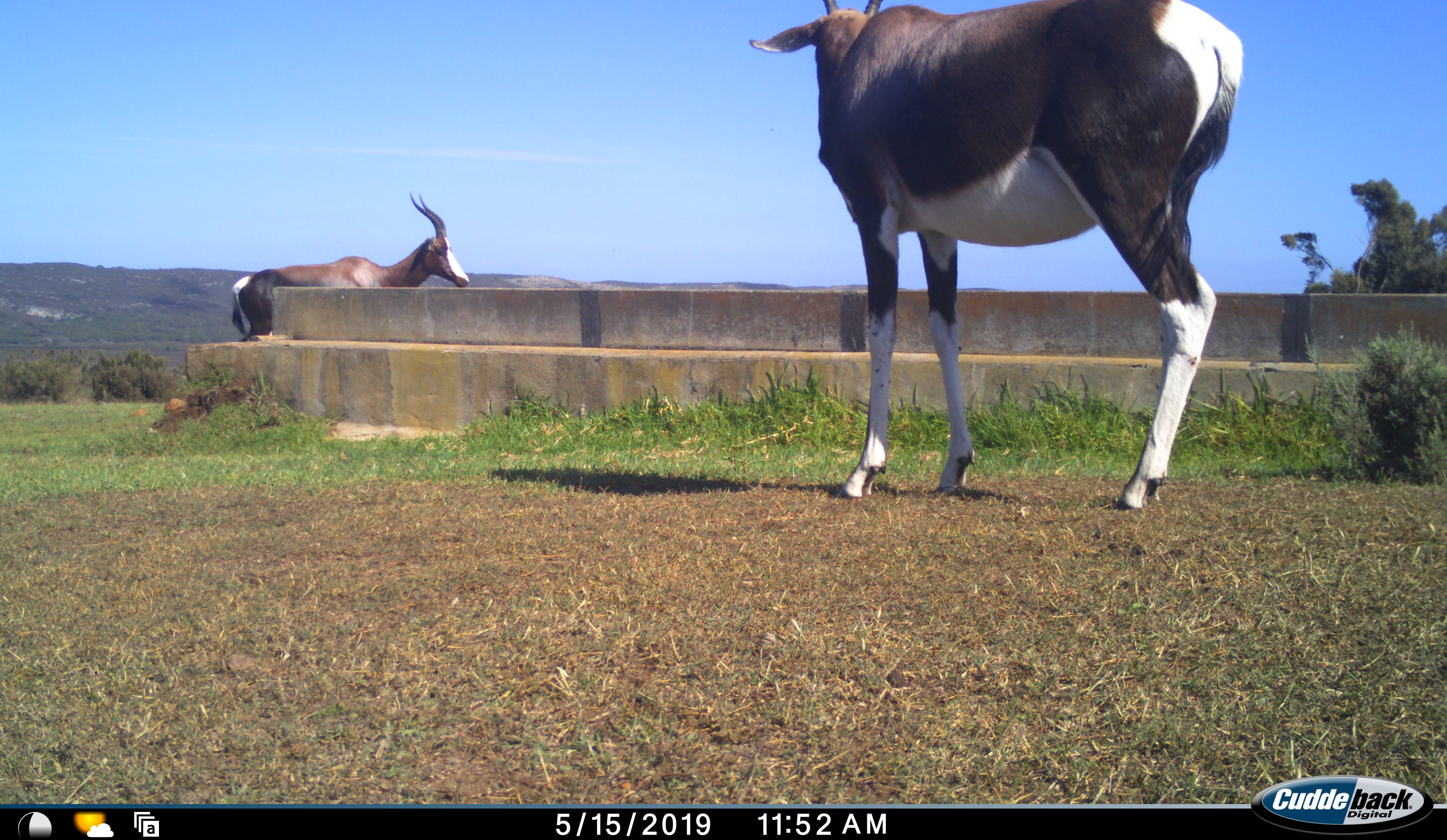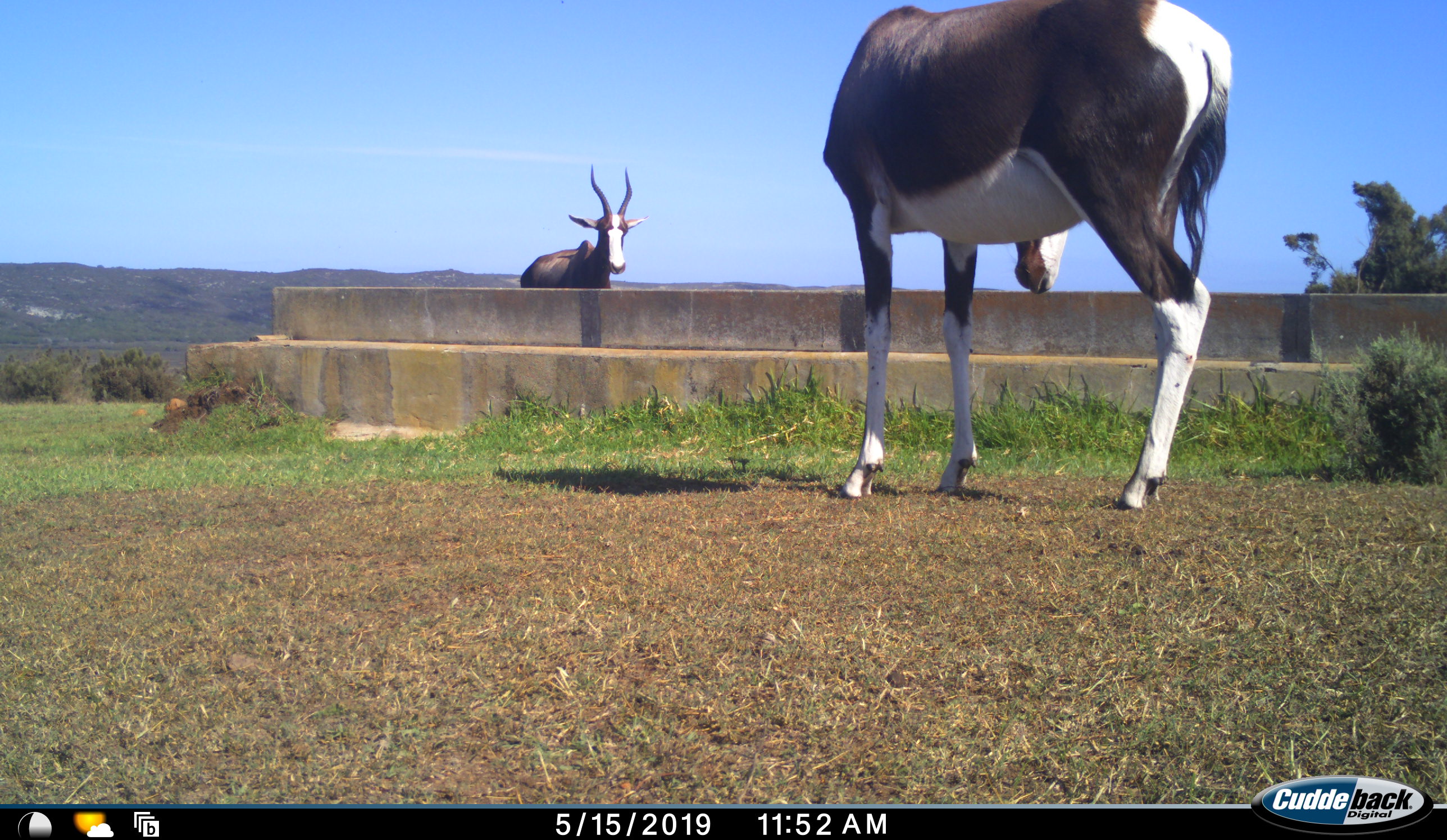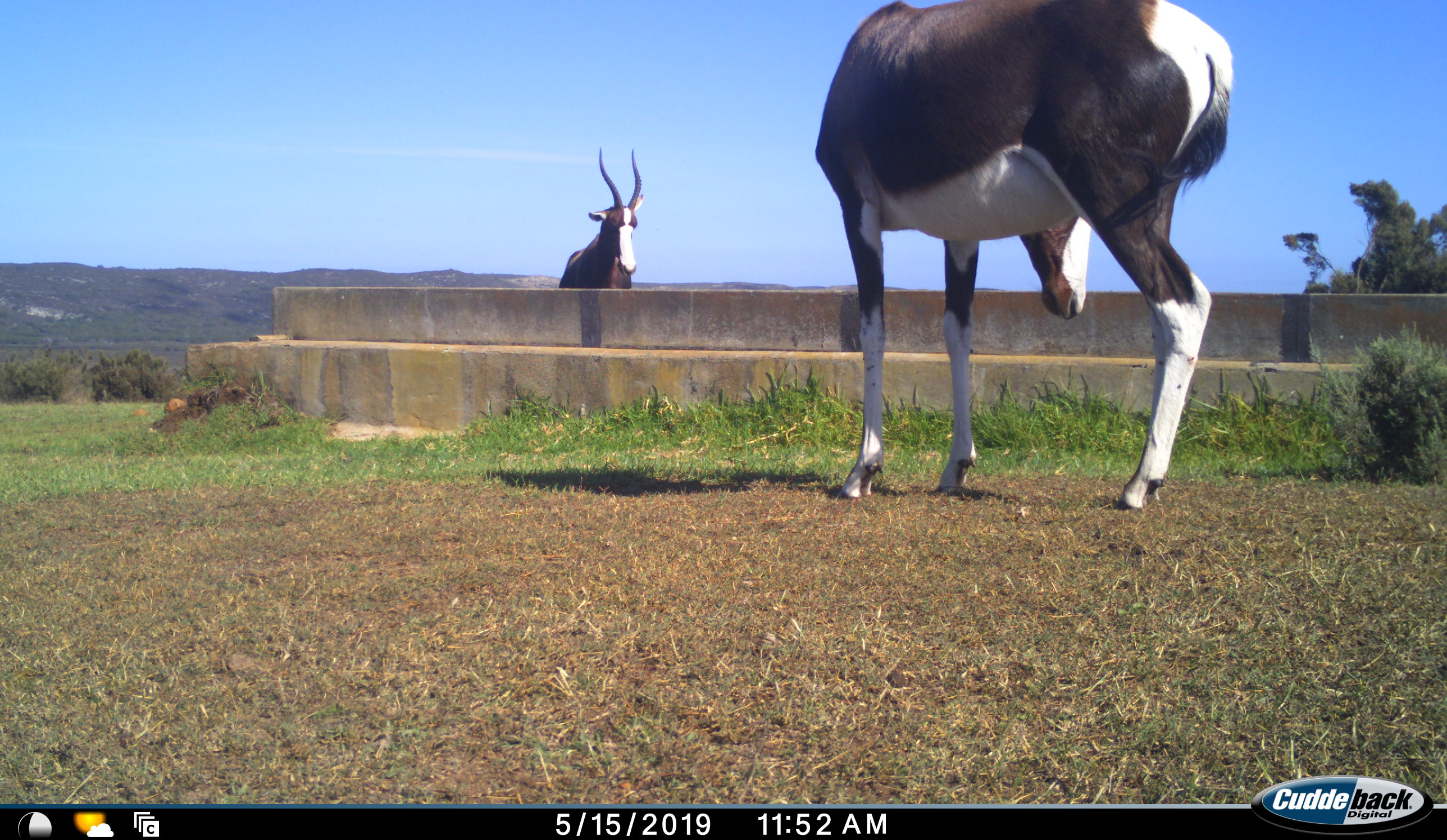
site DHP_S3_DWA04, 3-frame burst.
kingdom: Animalia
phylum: Chordata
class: Mammalia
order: Artiodactyla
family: Bovidae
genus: Damaliscus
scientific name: Damaliscus pygargus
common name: bontebok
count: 2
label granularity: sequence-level